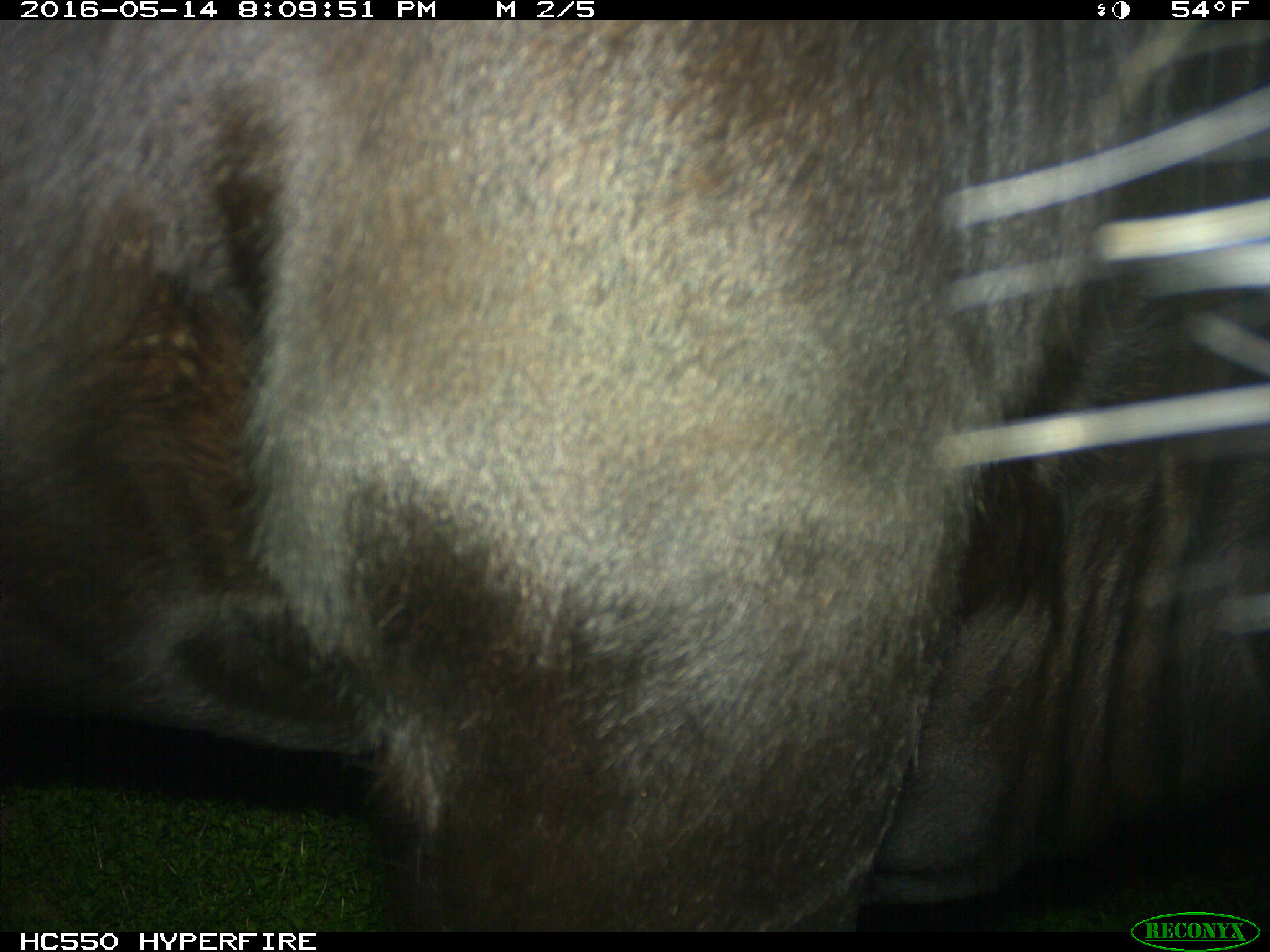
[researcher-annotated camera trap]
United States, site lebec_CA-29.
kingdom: Animalia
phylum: Chordata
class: Mammalia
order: Artiodactyla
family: Bovidae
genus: Bos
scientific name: Bos taurus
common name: domestic cow